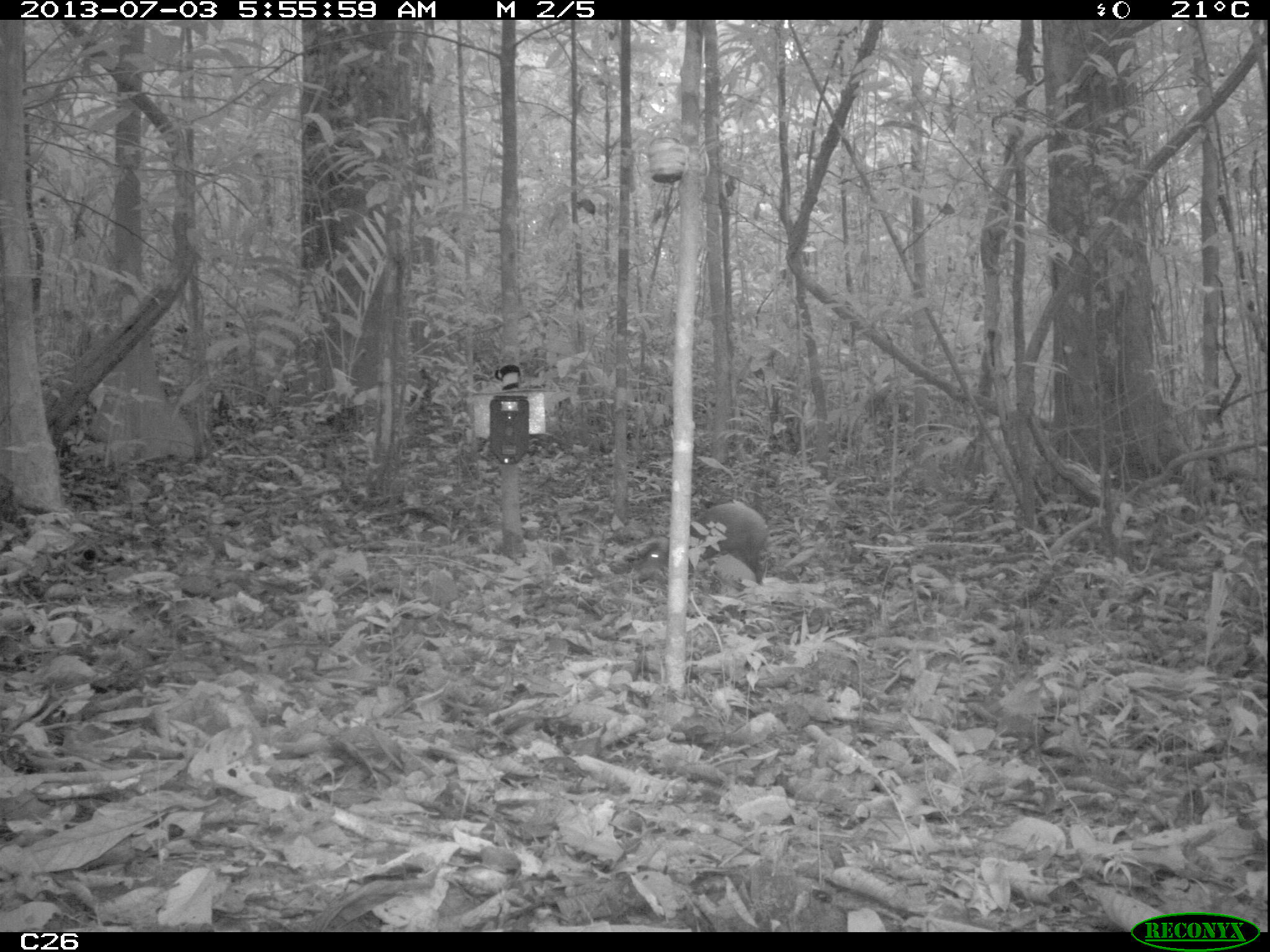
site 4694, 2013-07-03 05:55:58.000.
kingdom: Animalia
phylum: Chordata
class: Mammalia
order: Rodentia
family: Dasyproctidae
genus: Dasyprocta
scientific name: Dasyprocta leporina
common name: red-rumped agouti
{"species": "Dasyprocta leporina (red-rumped agouti)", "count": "1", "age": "adult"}